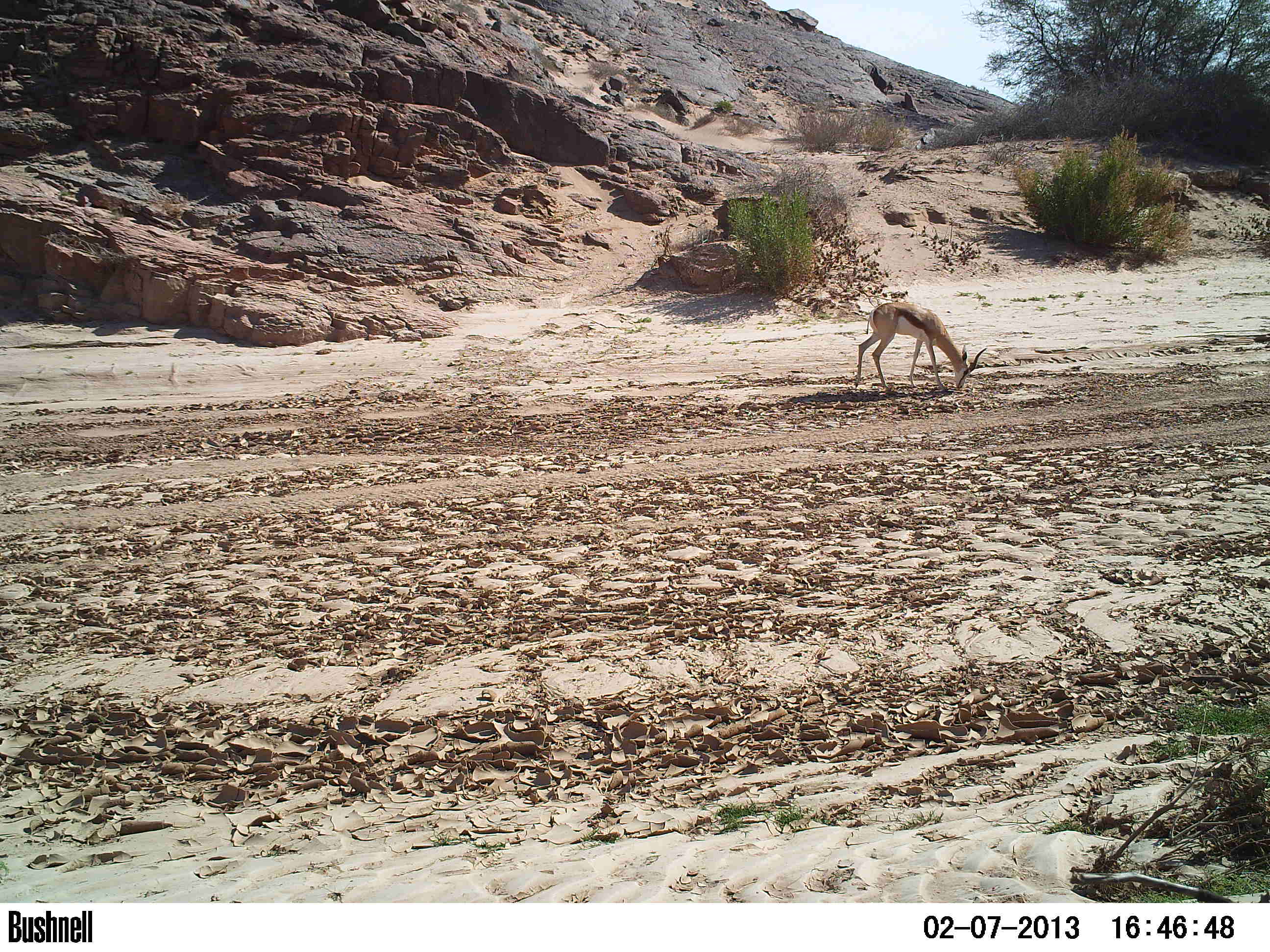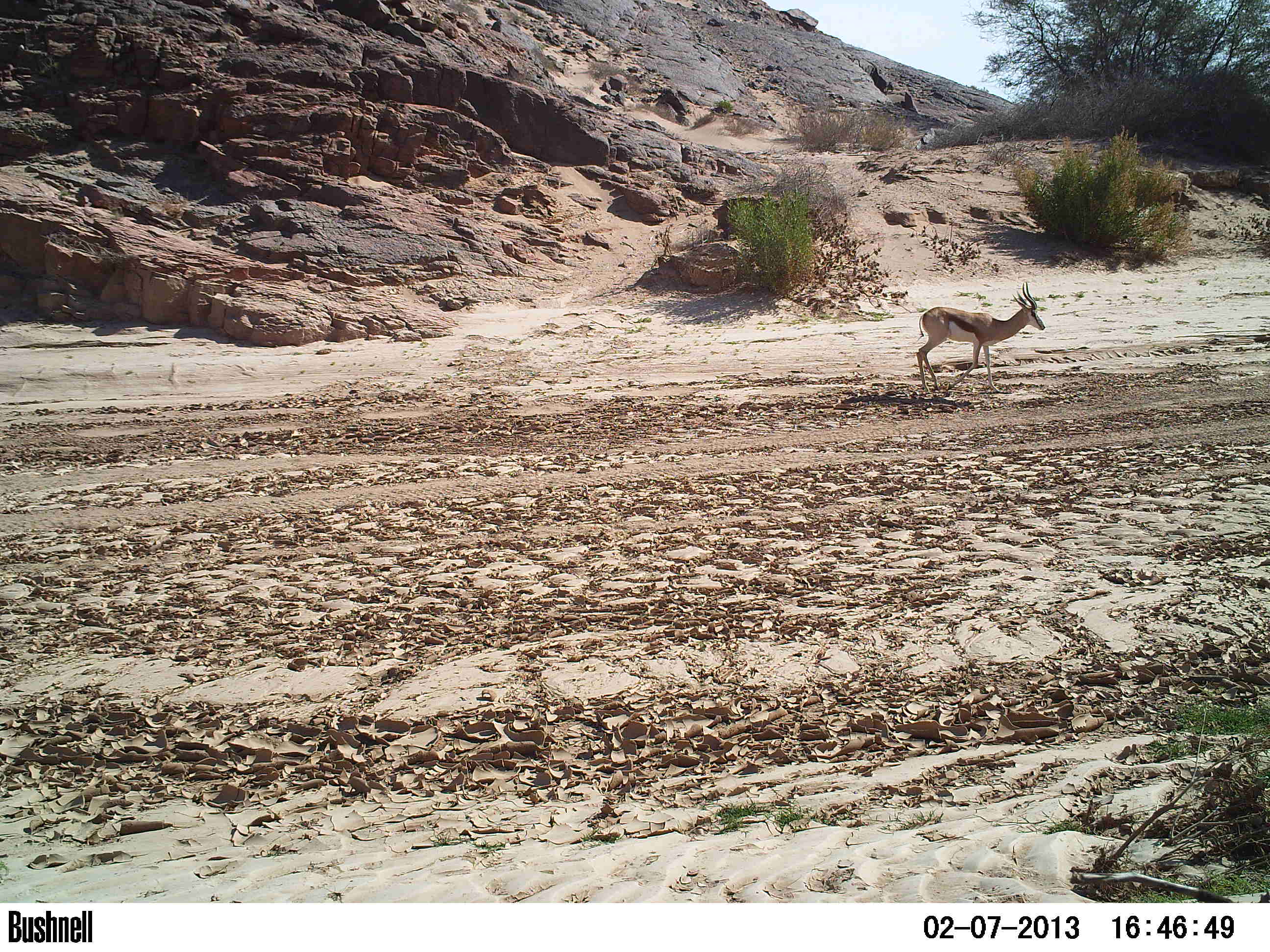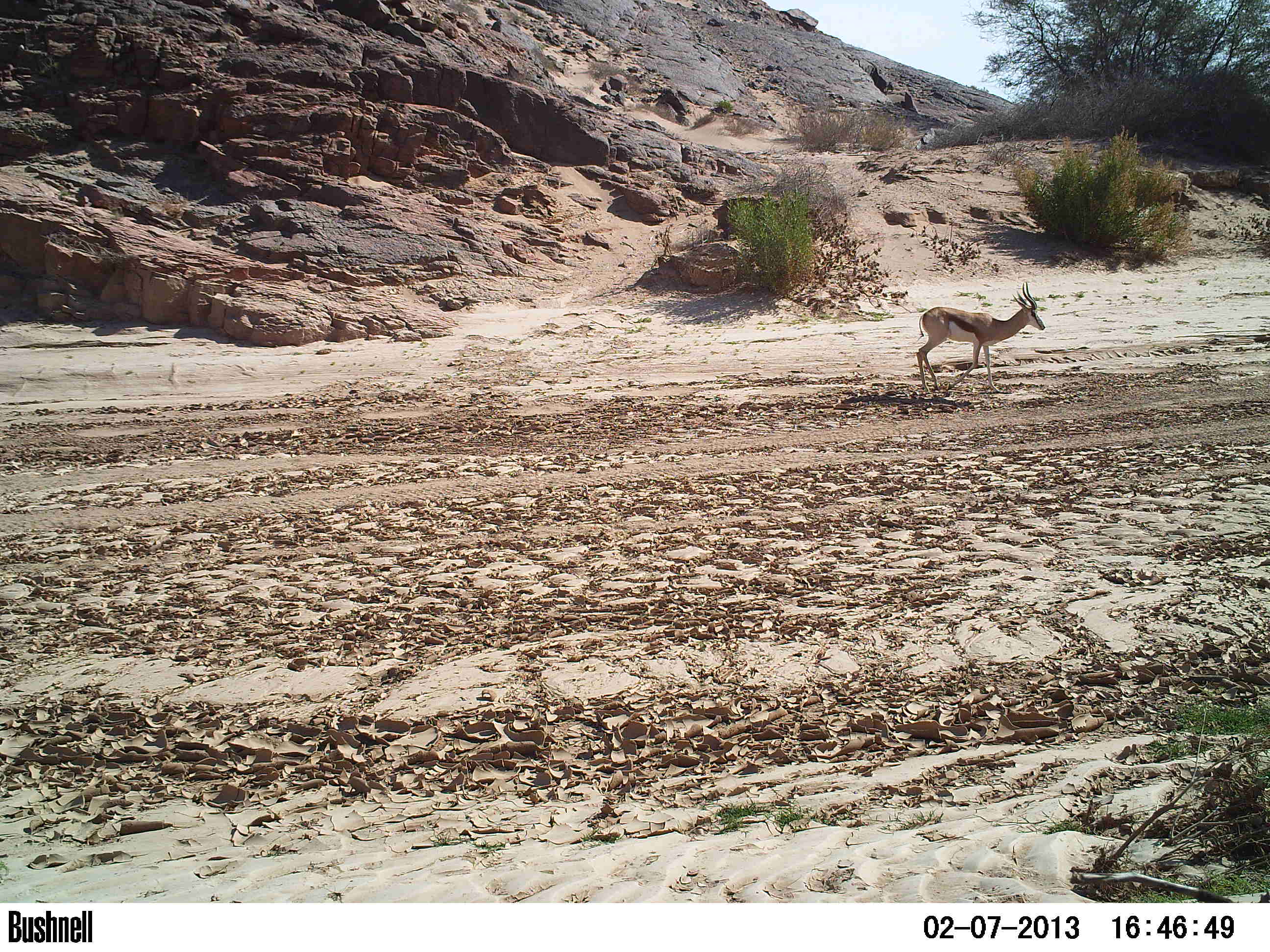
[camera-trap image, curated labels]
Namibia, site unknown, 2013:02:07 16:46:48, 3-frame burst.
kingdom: Animalia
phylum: Chordata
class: Mammalia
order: Artiodactyla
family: Bovidae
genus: Antidorcas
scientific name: Antidorcas marsupialis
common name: springbok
Antidorcas marsupialis (springbok).